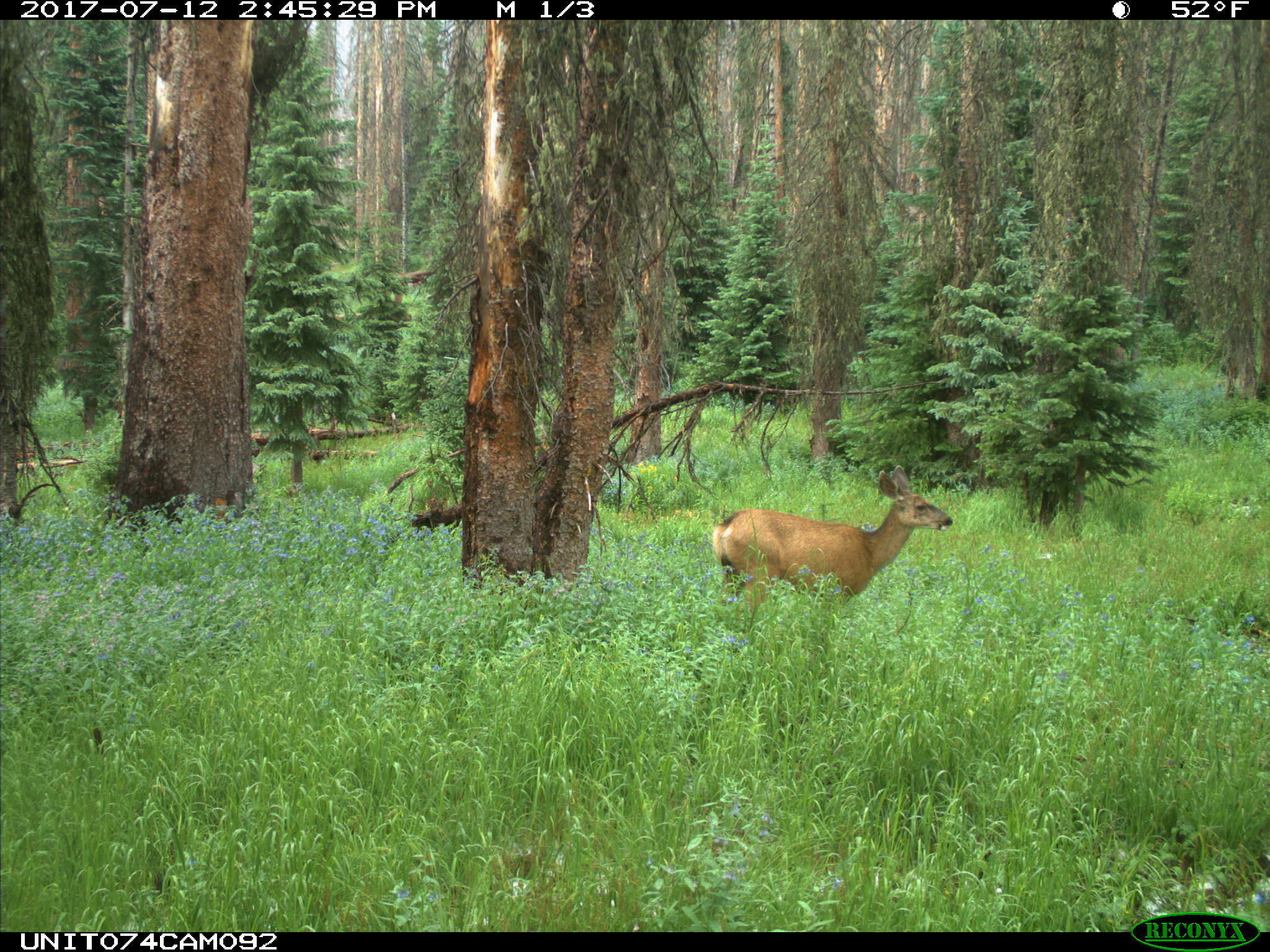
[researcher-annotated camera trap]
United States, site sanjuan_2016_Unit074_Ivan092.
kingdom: Animalia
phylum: Chordata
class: Mammalia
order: Artiodactyla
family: Cervidae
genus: Odocoileus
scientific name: Odocoileus hemionus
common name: mule deer